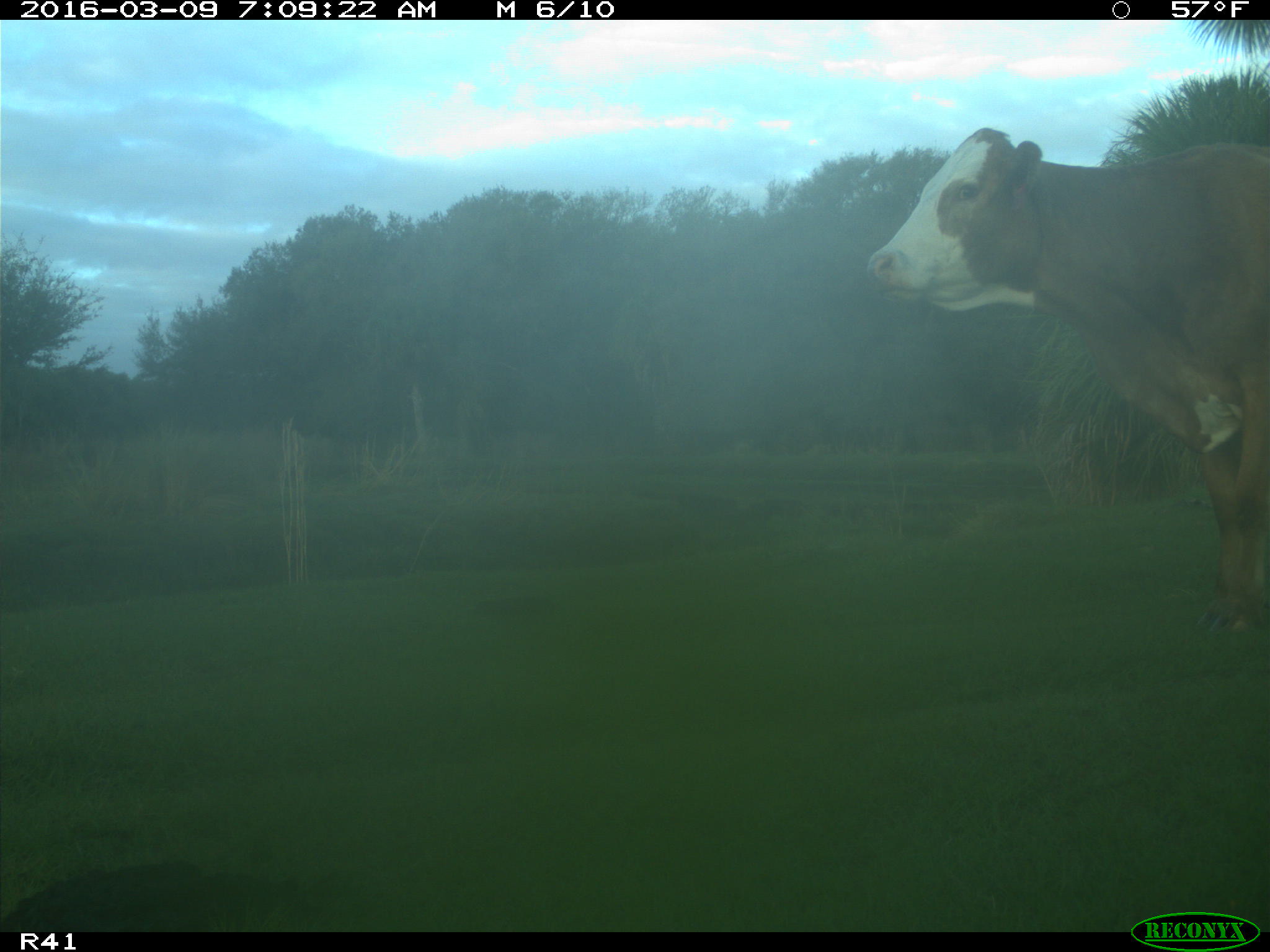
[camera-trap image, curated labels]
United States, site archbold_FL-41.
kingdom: Animalia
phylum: Chordata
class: Mammalia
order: Artiodactyla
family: Bovidae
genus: Bos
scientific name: Bos taurus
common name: domestic cow